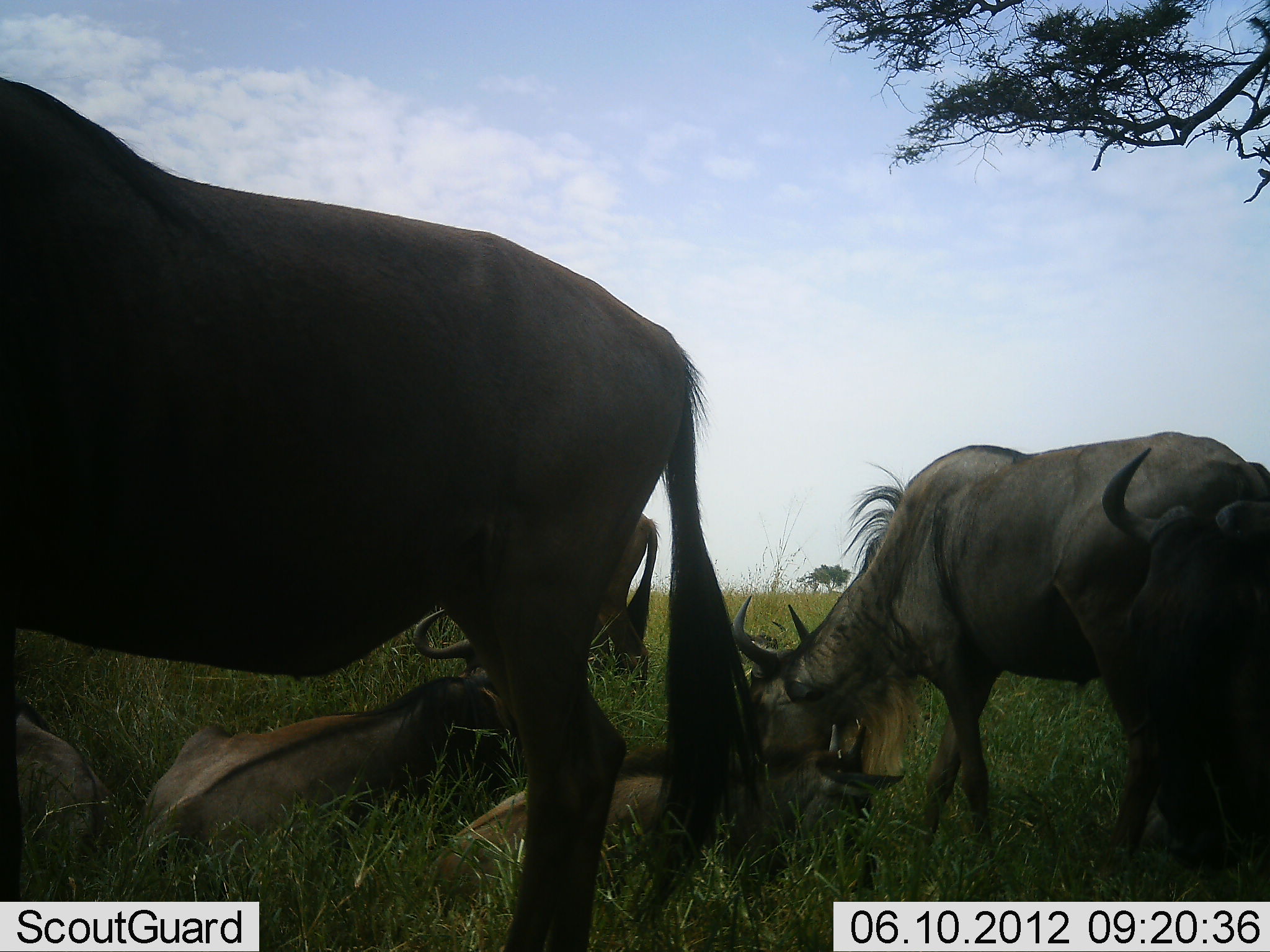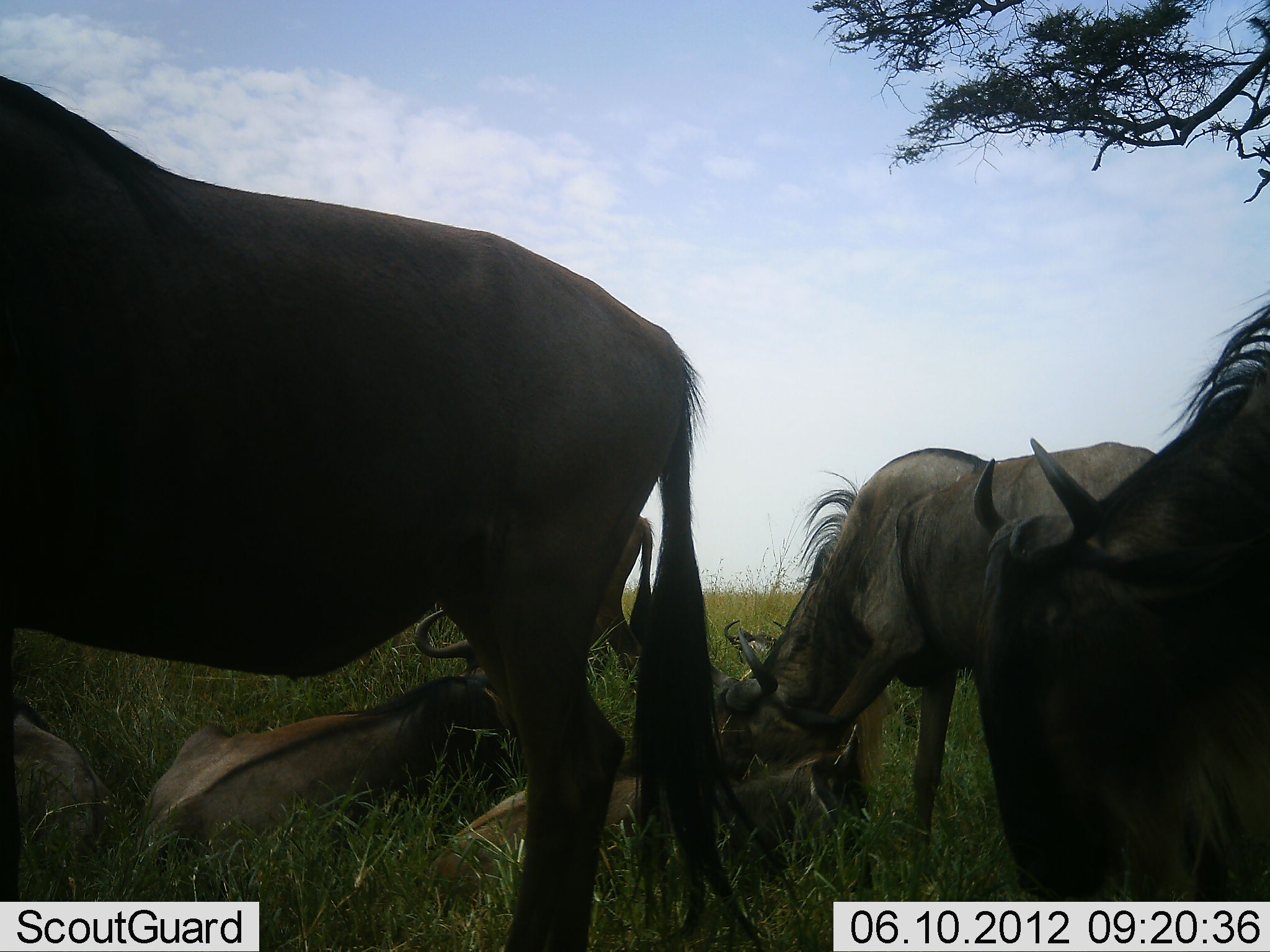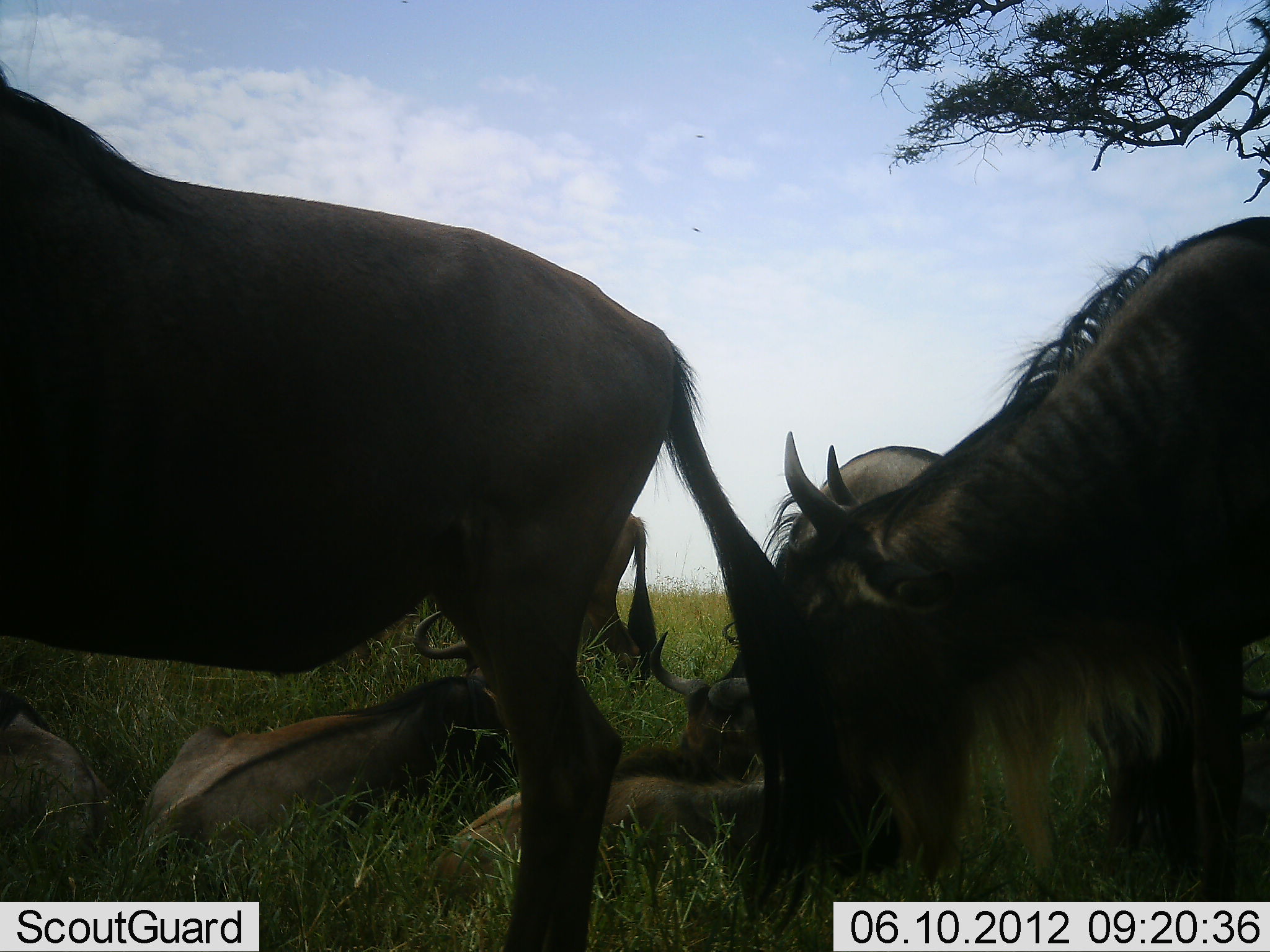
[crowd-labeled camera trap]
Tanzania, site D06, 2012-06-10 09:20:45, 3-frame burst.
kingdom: Animalia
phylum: Chordata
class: Mammalia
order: Artiodactyla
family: Bovidae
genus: Connochaetes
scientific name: Connochaetes taurinus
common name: blue wildebeest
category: wildebeest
Wildebeest (blue wildebeest) (Connochaetes taurinus), count 6. Behavior (volunteer vote fractions): standing 80%, resting 90%, moving 20%, interacting 0%. Young present (vote fraction): 10%. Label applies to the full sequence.